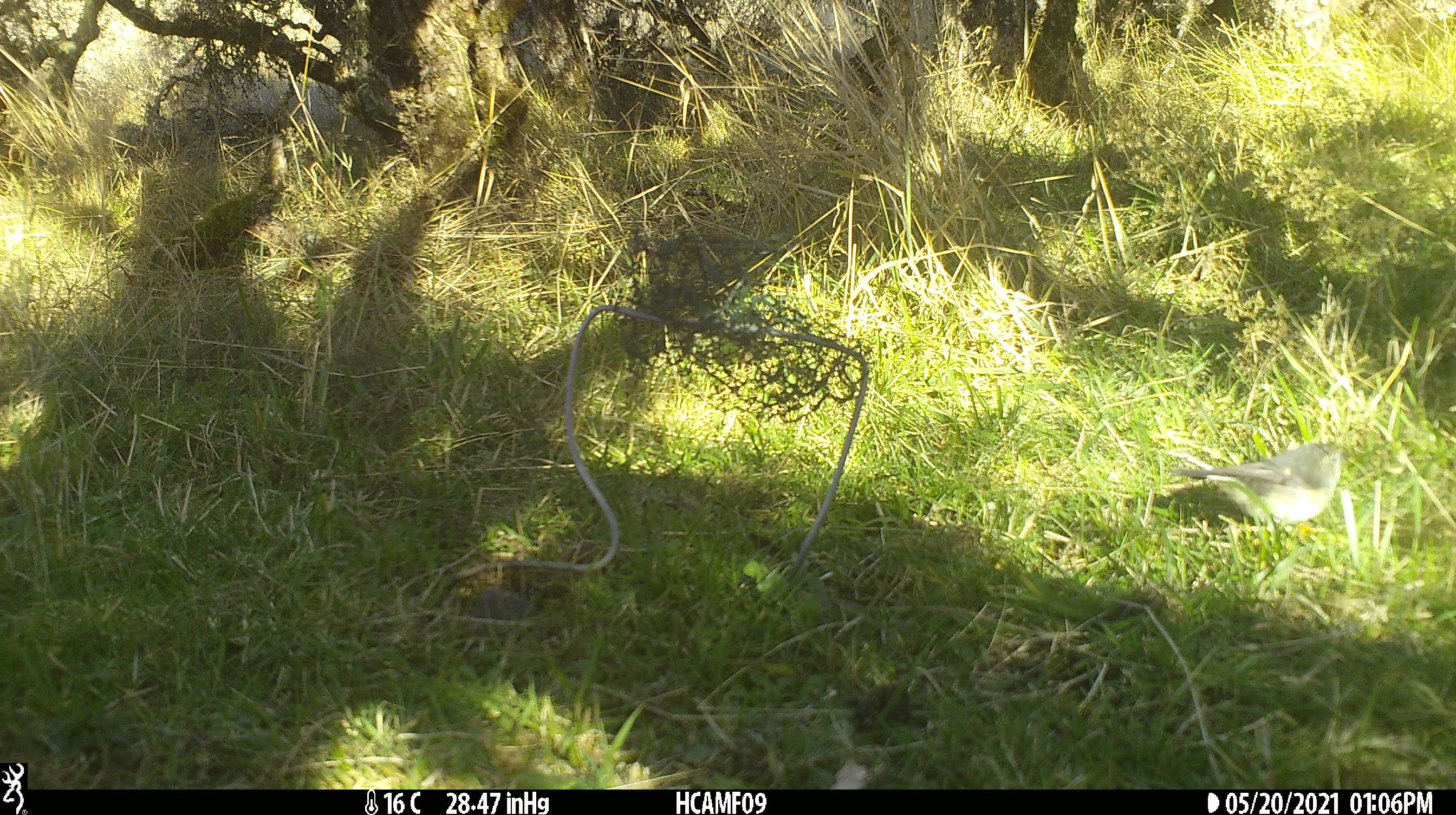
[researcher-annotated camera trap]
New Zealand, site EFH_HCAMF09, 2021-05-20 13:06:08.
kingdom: Animalia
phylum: Chordata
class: Aves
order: Passeriformes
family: Petroicidae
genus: Petroica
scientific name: Petroica macrocephala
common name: tomtit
Tomtit (Petroica macrocephala).